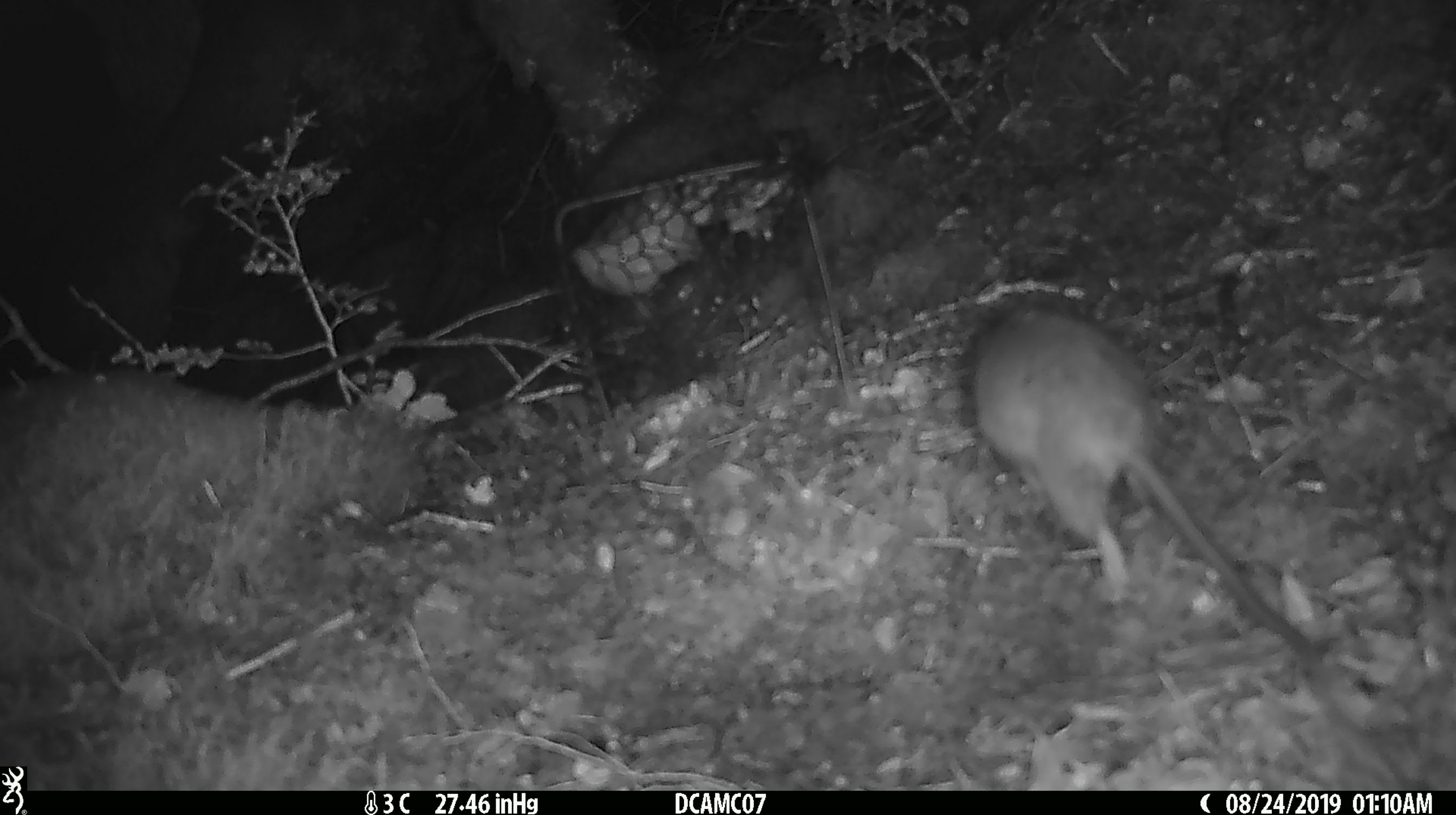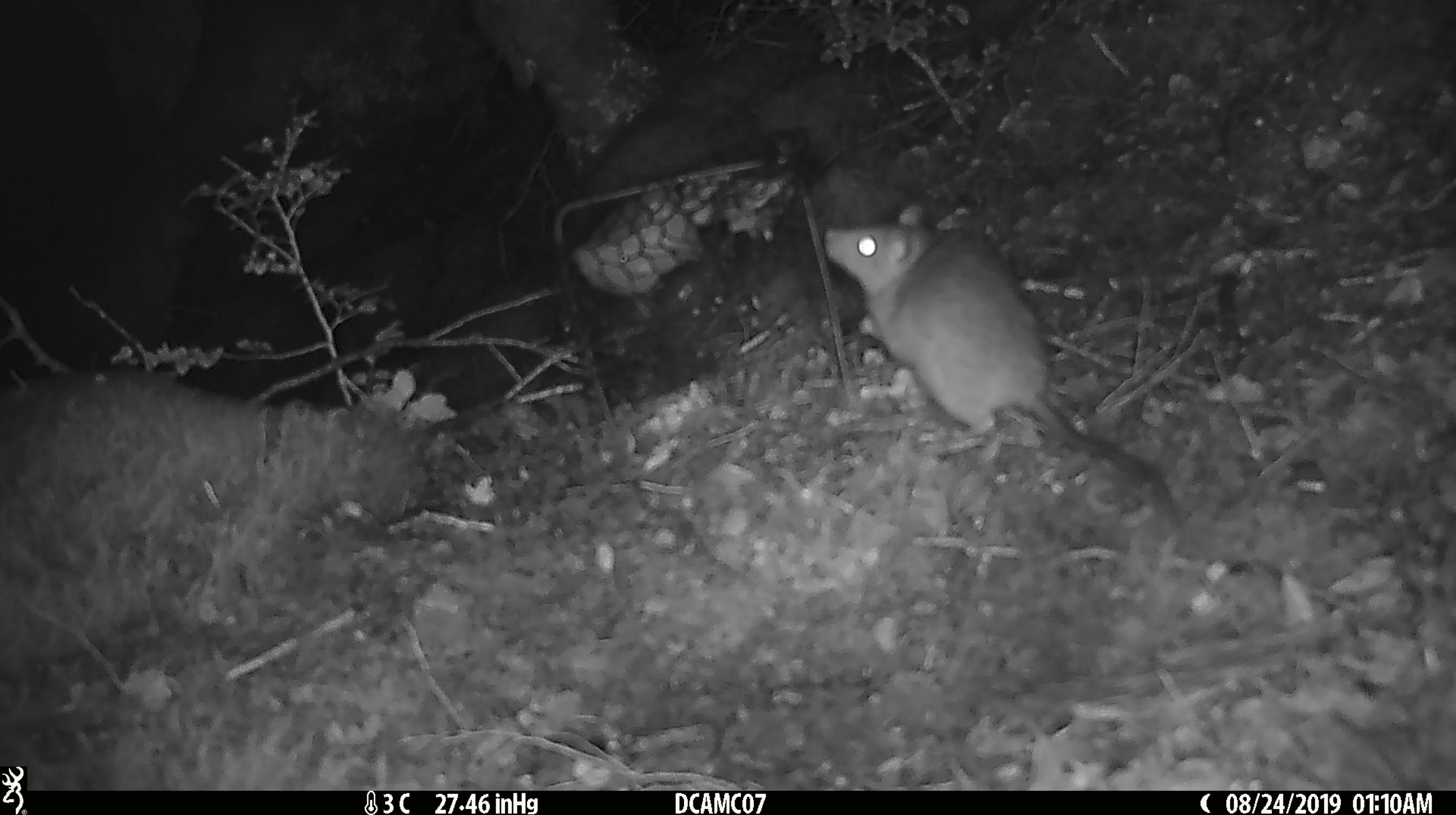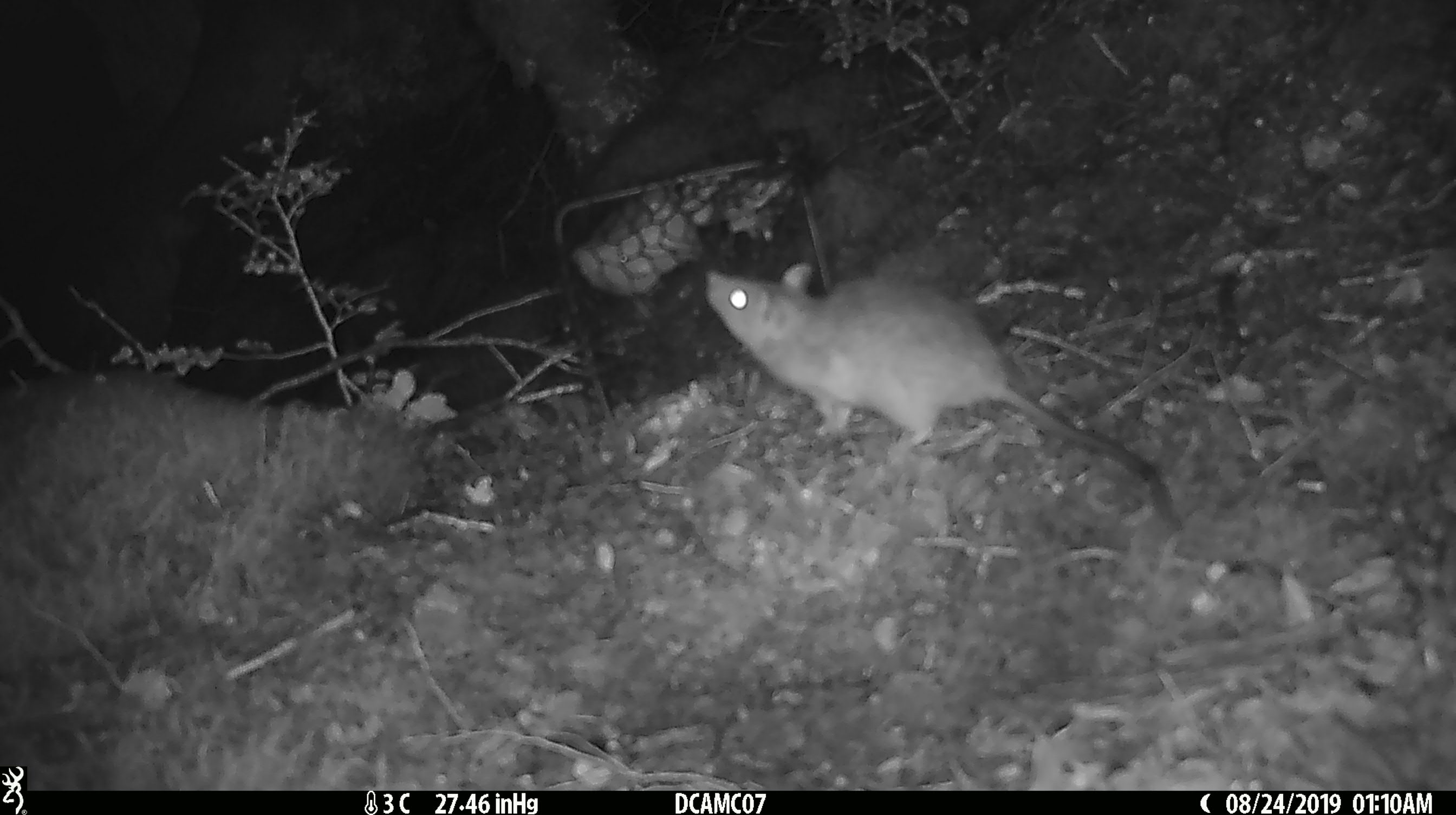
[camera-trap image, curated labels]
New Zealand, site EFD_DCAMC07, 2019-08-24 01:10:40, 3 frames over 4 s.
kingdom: Animalia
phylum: Chordata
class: Mammalia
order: Rodentia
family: Muridae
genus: Rattus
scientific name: Rattus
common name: rat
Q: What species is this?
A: Rat (Rattus).